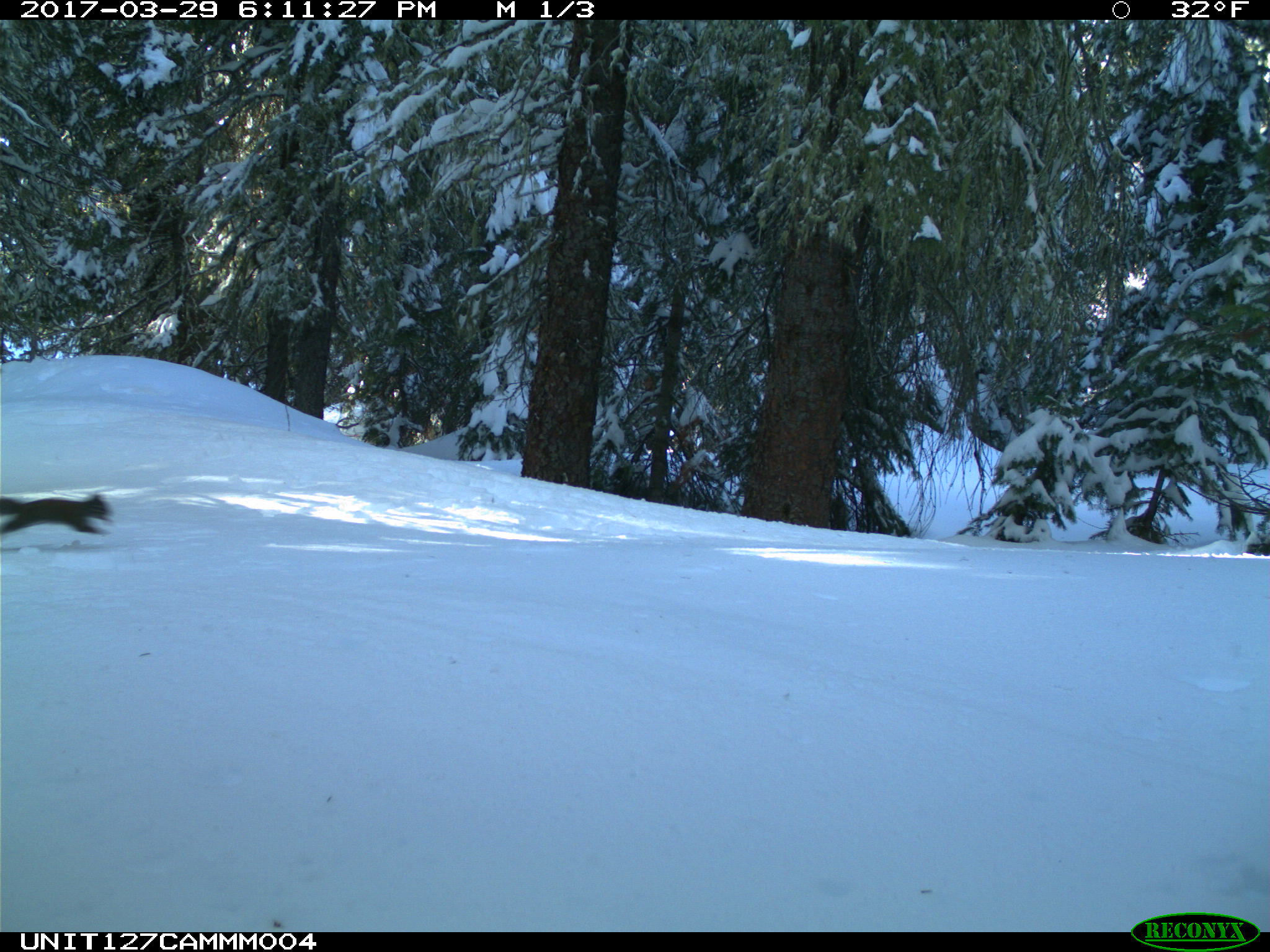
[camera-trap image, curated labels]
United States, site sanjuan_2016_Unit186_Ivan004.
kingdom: Animalia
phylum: Chordata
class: Mammalia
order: Rodentia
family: Sciuridae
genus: Tamiasciurus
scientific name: Tamiasciurus hudsonicus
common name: american red squirrel